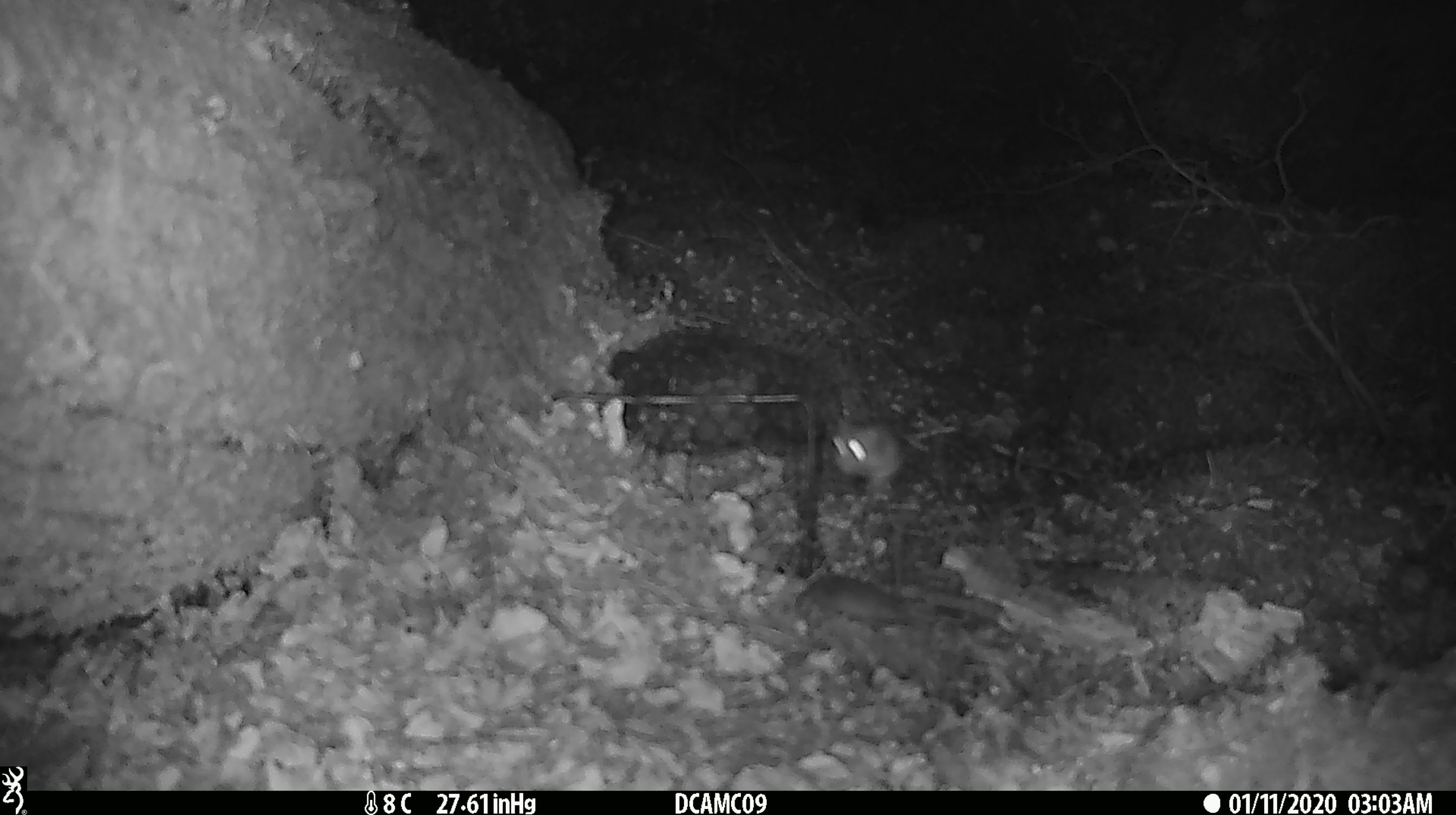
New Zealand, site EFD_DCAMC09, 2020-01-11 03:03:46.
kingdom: Animalia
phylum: Chordata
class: Mammalia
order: Rodentia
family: Muridae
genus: Mus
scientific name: Mus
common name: mouse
Mouse (Mus).